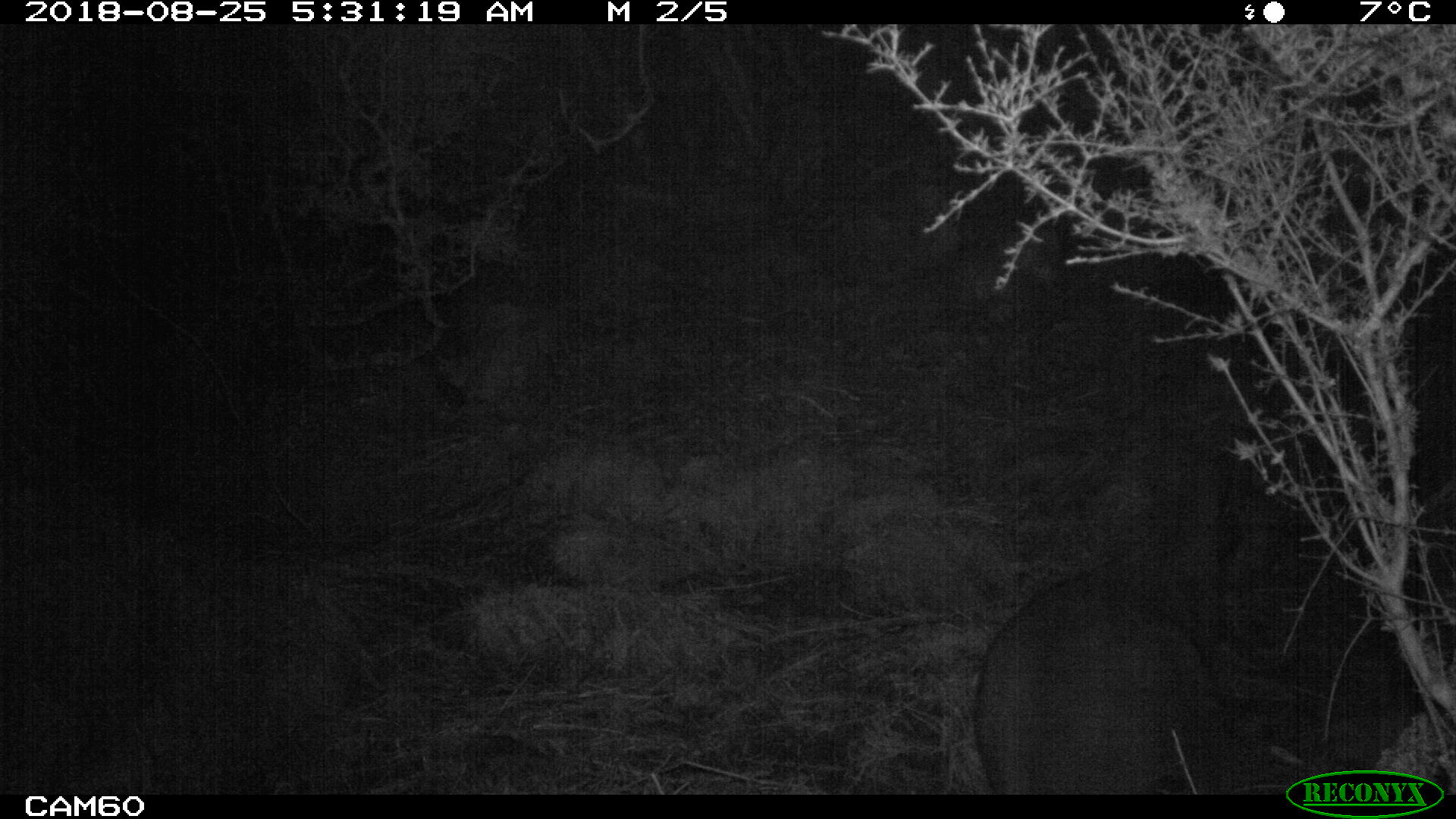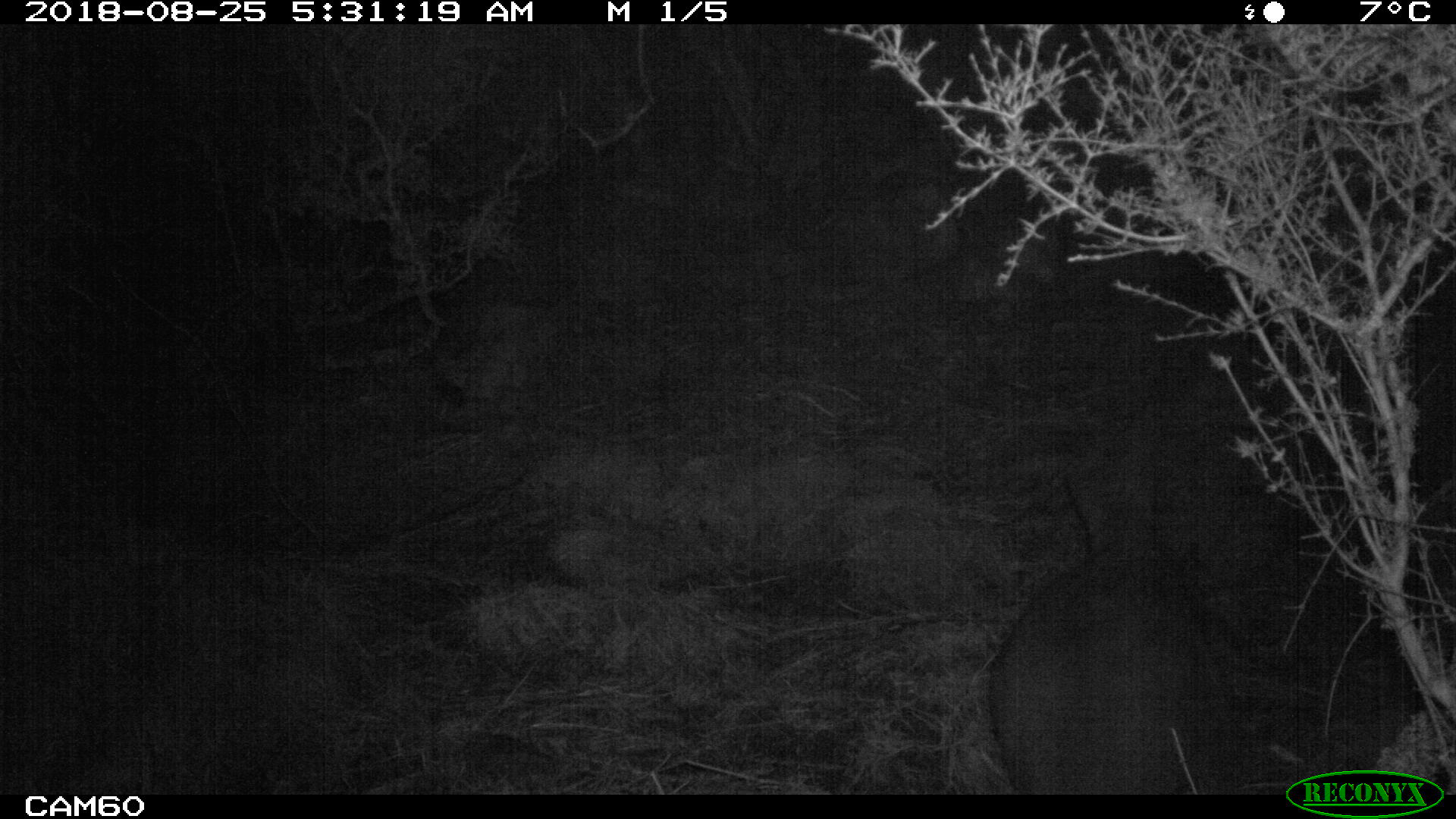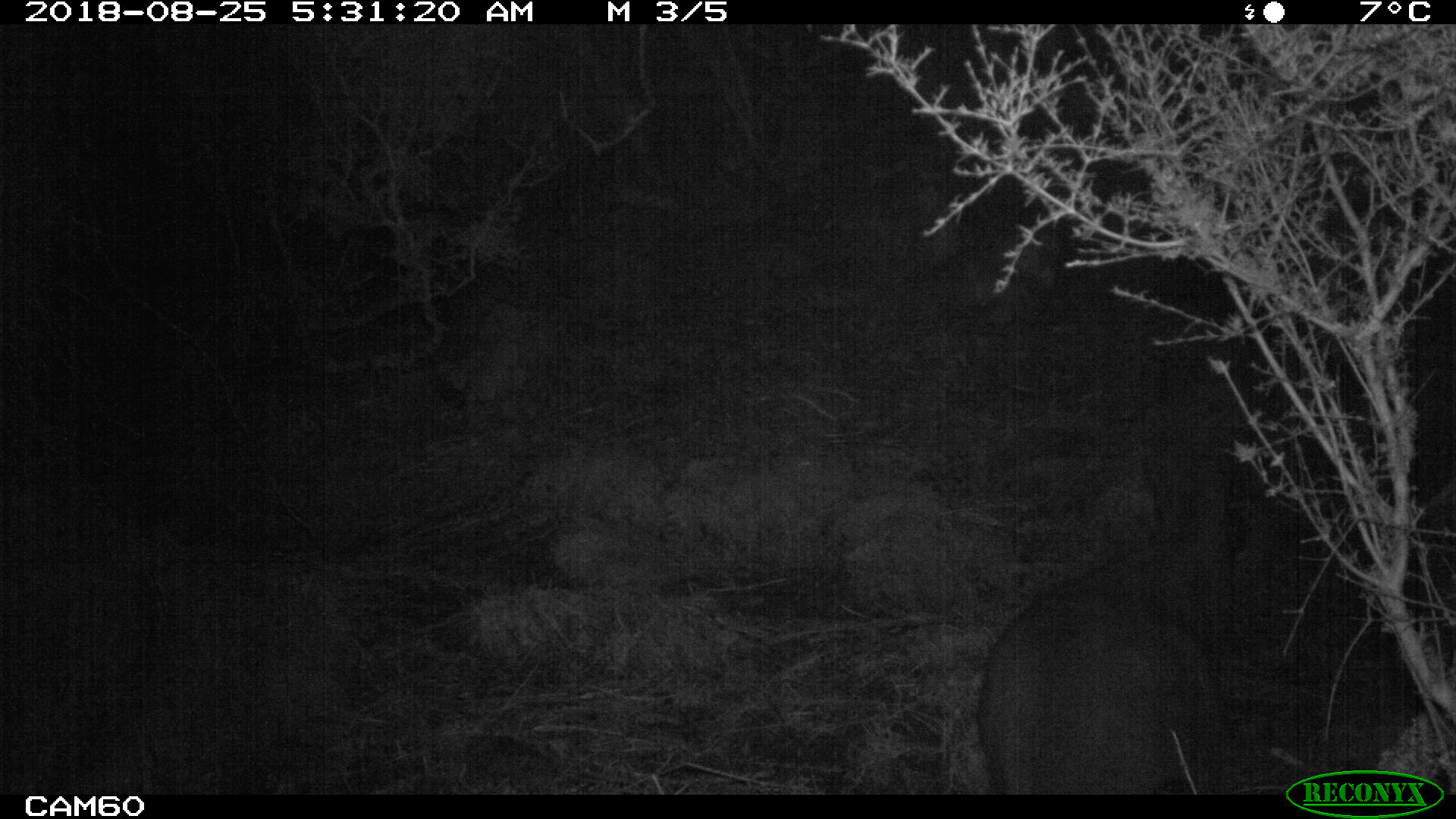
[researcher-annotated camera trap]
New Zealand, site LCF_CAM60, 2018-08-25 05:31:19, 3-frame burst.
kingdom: Animalia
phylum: Chordata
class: Mammalia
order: Diprotodontia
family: Macropodidae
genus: Notamacropus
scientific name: Notamacropus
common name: wallaby